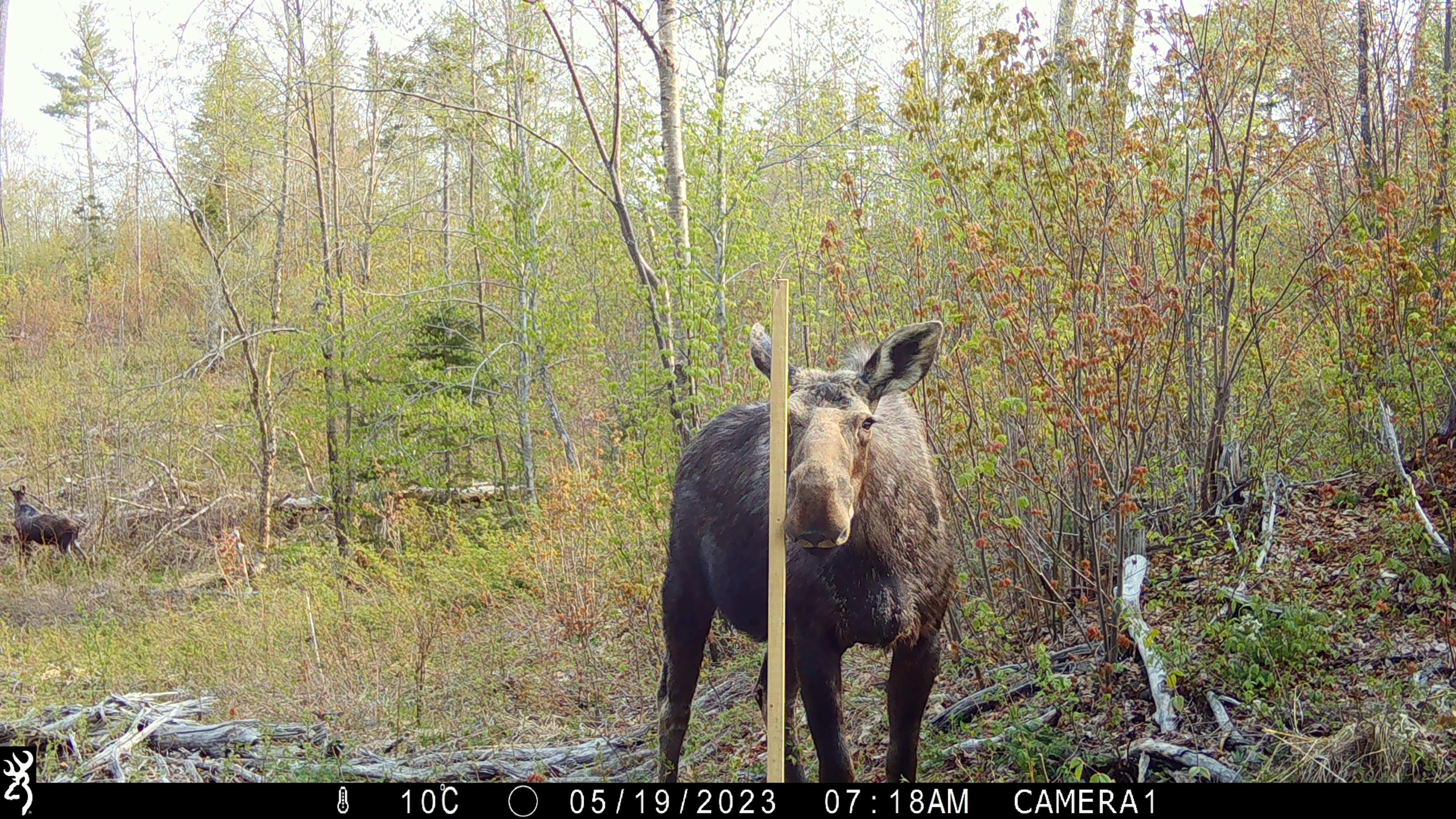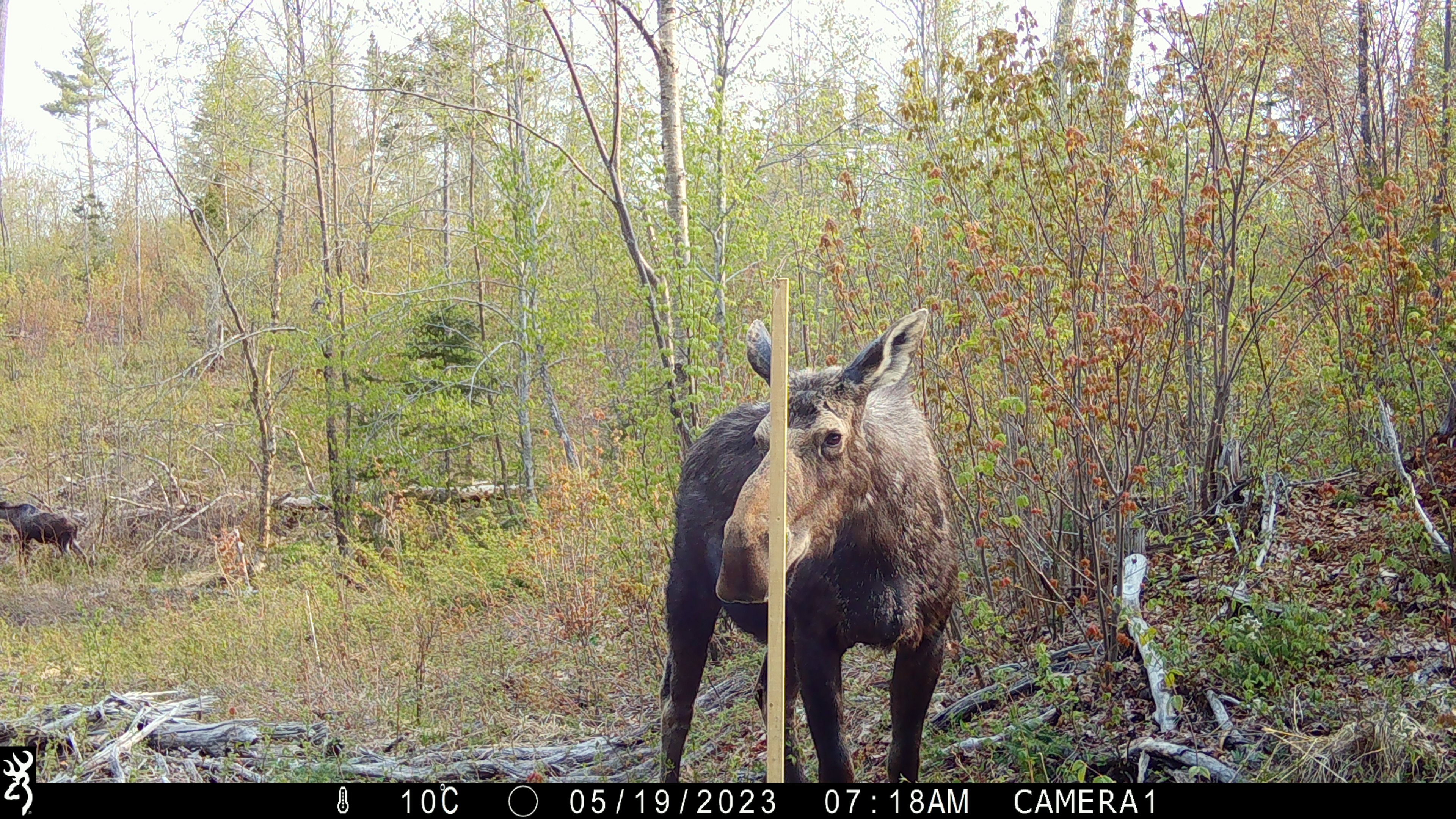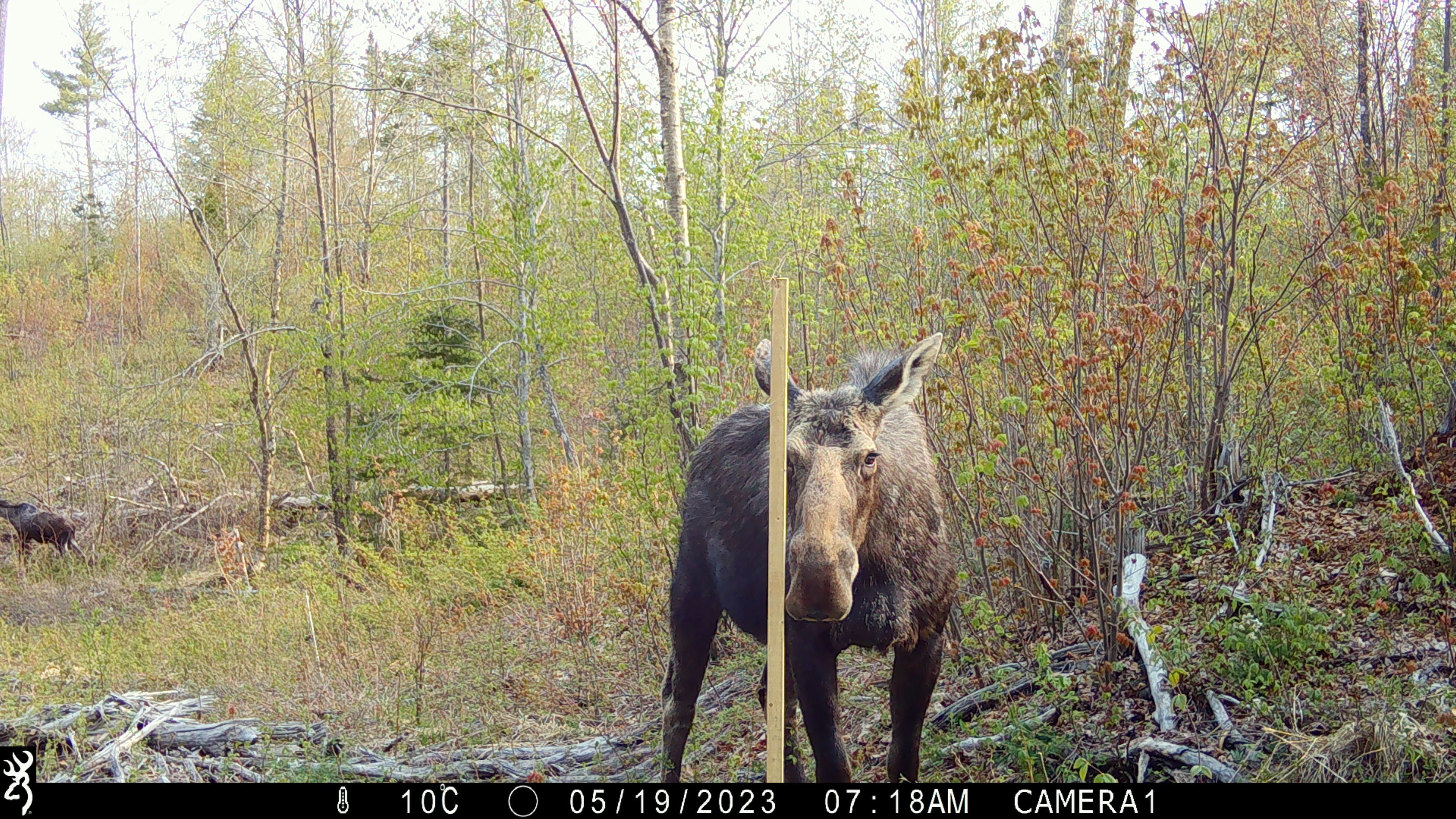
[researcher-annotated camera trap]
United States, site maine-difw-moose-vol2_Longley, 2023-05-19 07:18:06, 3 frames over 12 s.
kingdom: Animalia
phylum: Chordata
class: Mammalia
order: Artiodactyla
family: Cervidae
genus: Alces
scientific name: Alces alces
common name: moose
Moose (Alces alces).